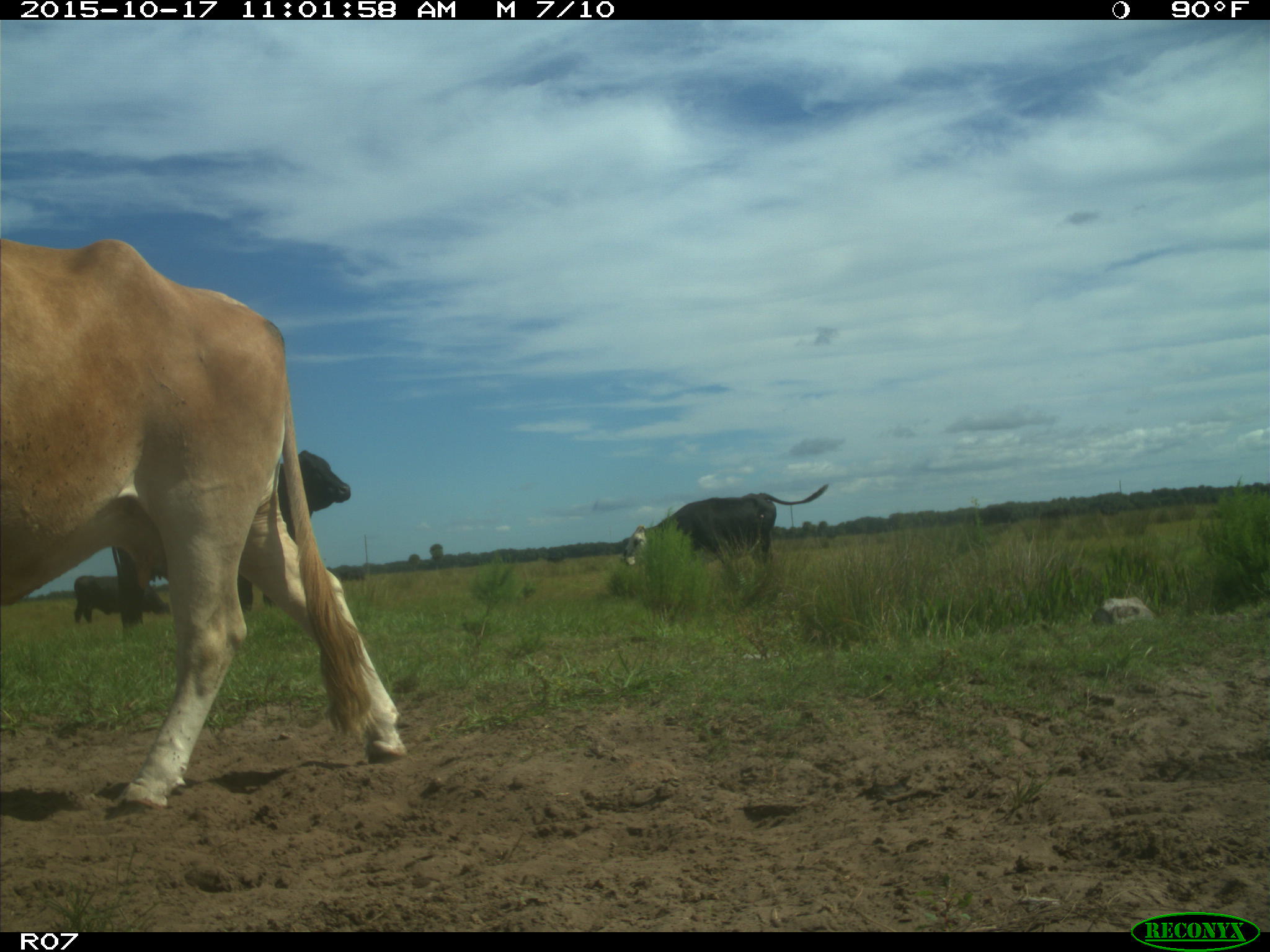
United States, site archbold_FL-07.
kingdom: Animalia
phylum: Chordata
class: Mammalia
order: Artiodactyla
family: Bovidae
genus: Bos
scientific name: Bos taurus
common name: domestic cow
Bos taurus (domestic cow).